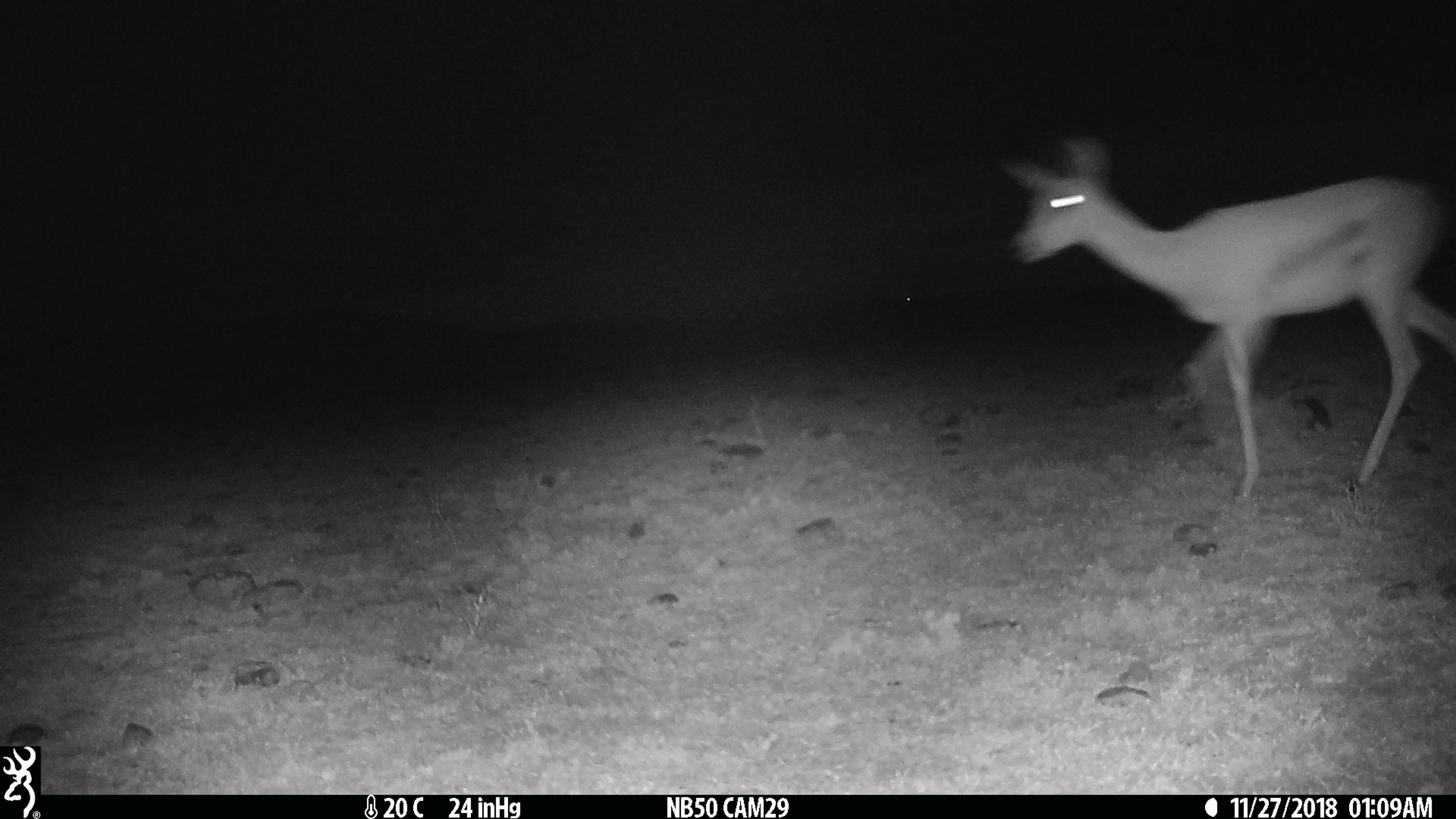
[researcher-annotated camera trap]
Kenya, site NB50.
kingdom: Animalia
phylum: Chordata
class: Mammalia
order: Artiodactyla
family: Bovidae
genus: Aepyceros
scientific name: Aepyceros melampus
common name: impala